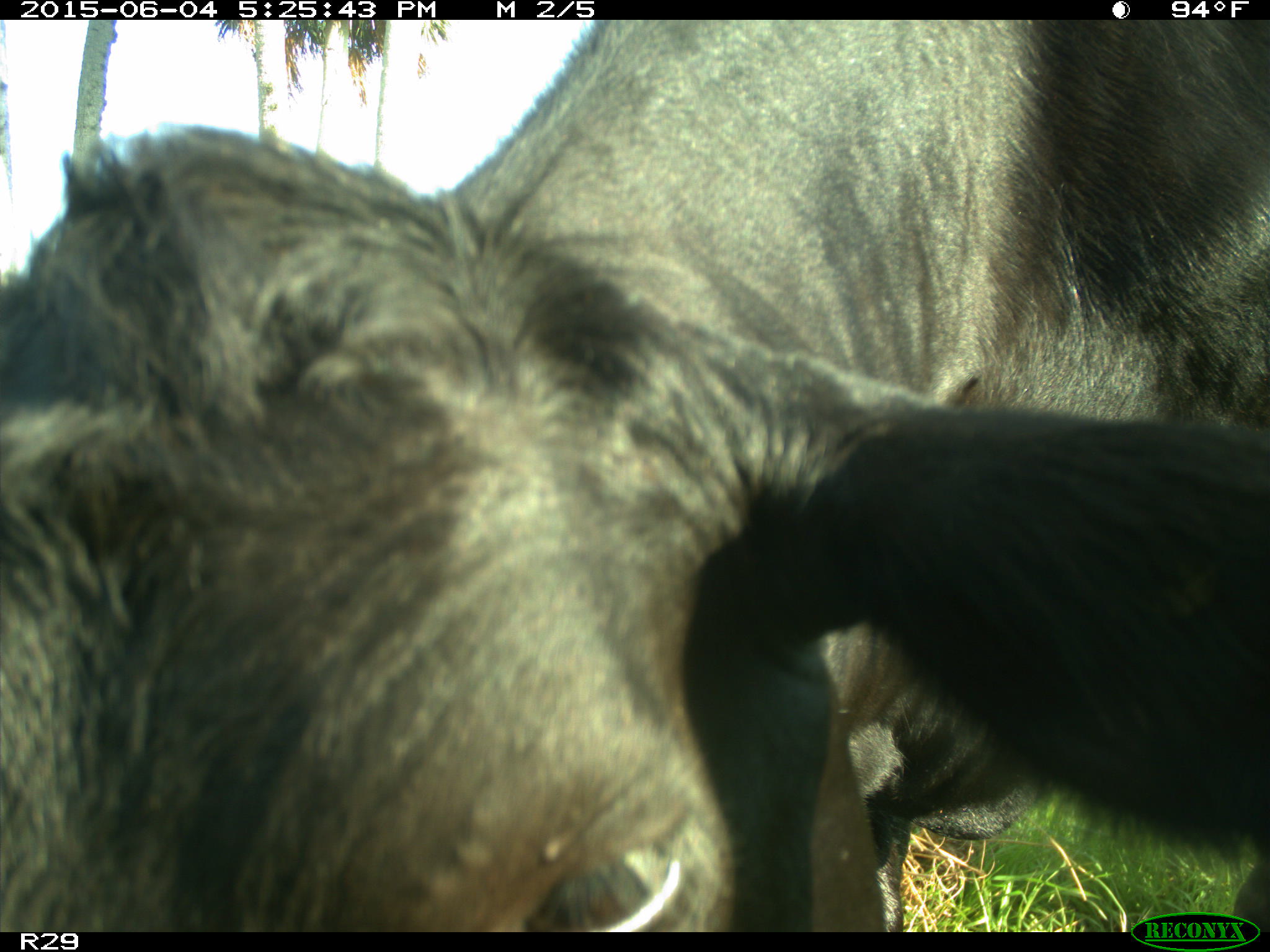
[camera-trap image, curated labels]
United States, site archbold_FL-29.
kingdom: Animalia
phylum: Chordata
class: Mammalia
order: Artiodactyla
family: Bovidae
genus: Bos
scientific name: Bos taurus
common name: domestic cow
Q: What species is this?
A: Bos taurus (domestic cow).